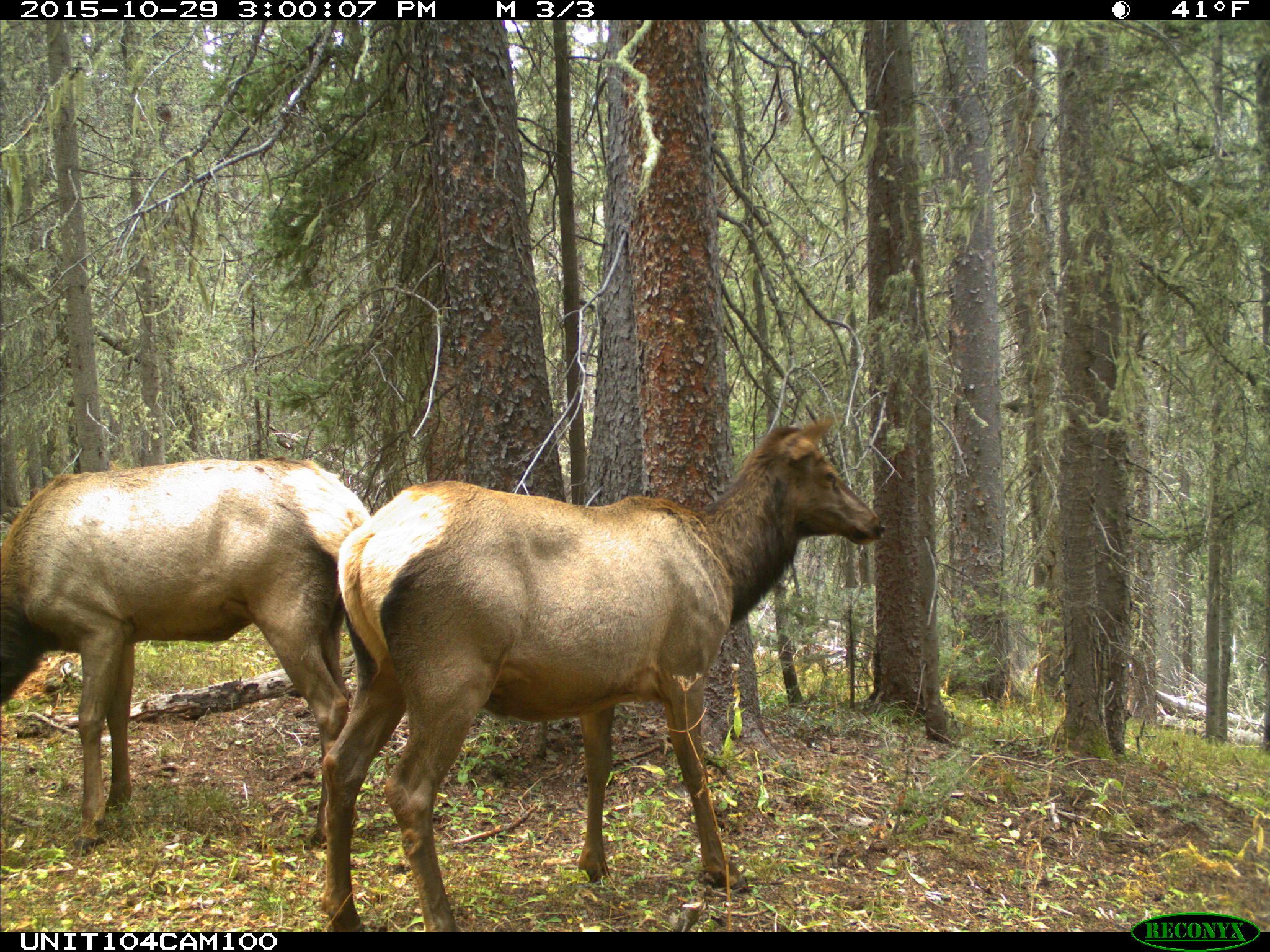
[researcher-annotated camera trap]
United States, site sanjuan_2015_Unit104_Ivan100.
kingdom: Animalia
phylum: Chordata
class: Mammalia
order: Artiodactyla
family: Cervidae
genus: Cervus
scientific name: Cervus elaphus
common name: red deer